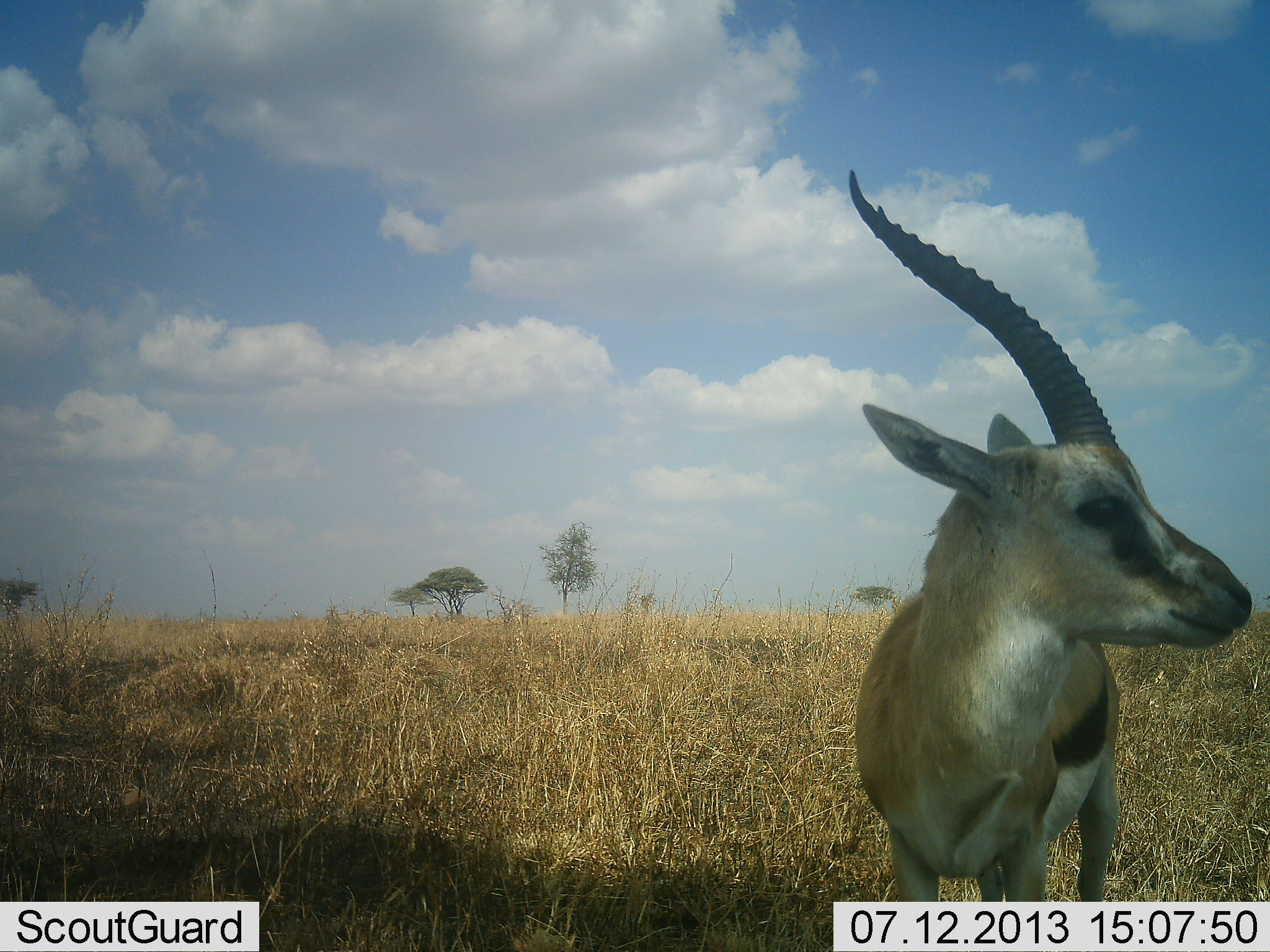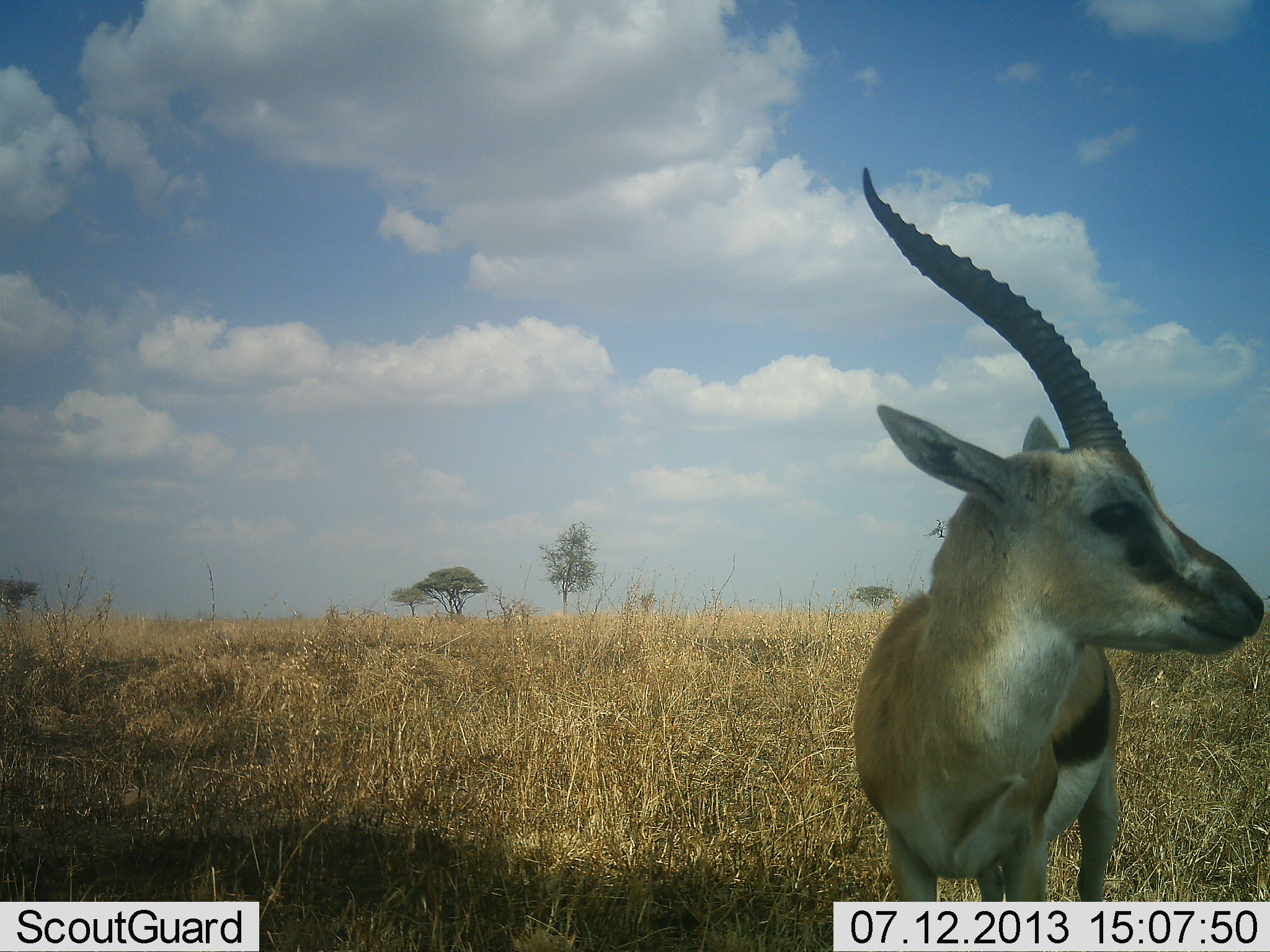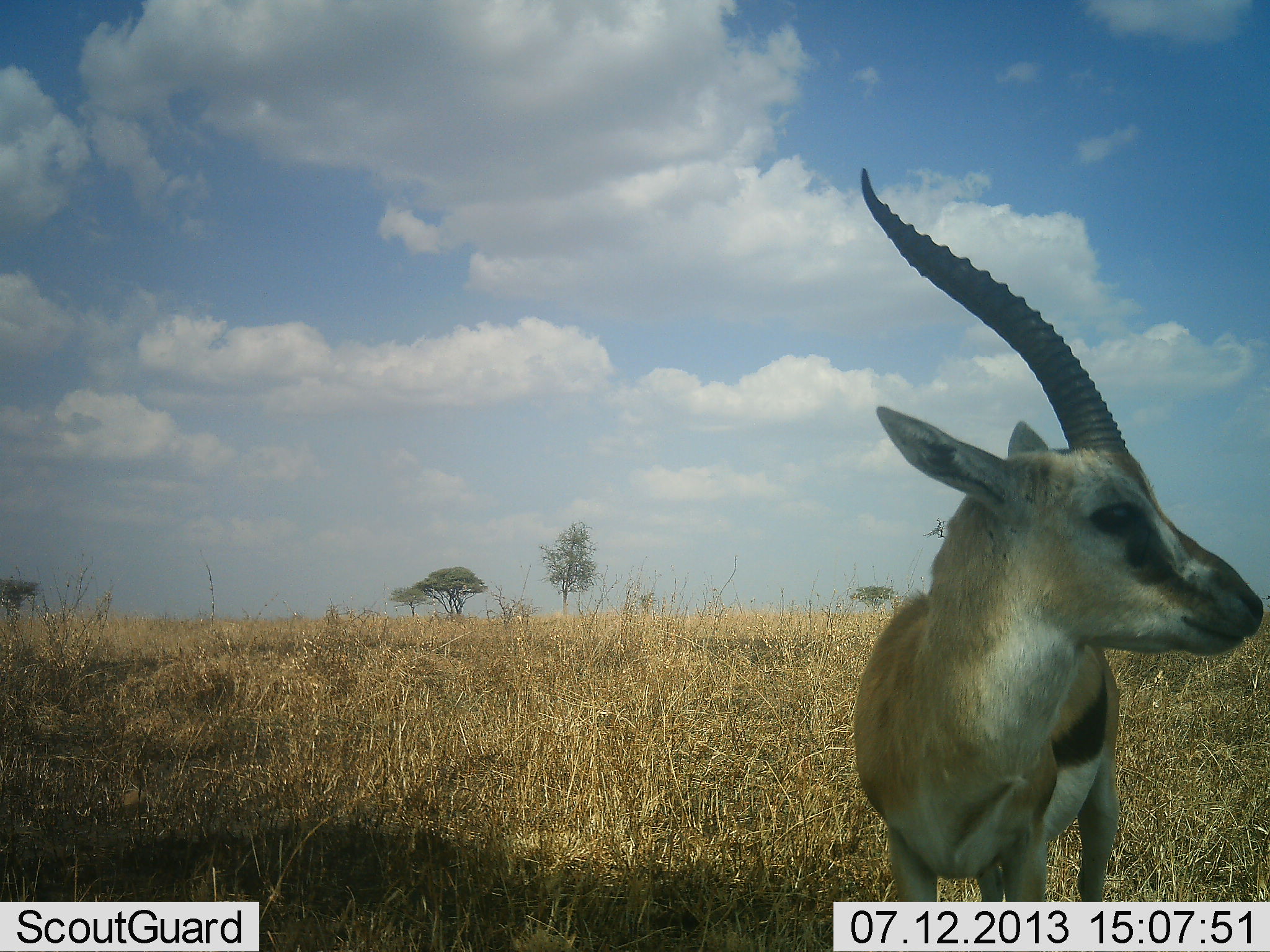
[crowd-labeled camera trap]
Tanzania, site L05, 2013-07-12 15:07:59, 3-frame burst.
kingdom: Animalia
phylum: Chordata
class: Mammalia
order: Artiodactyla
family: Bovidae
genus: Eudorcas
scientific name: Eudorcas thomsonii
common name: thomson's gazelle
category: gazellethomsons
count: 1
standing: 94%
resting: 0%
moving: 6%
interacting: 0%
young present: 0%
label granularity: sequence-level